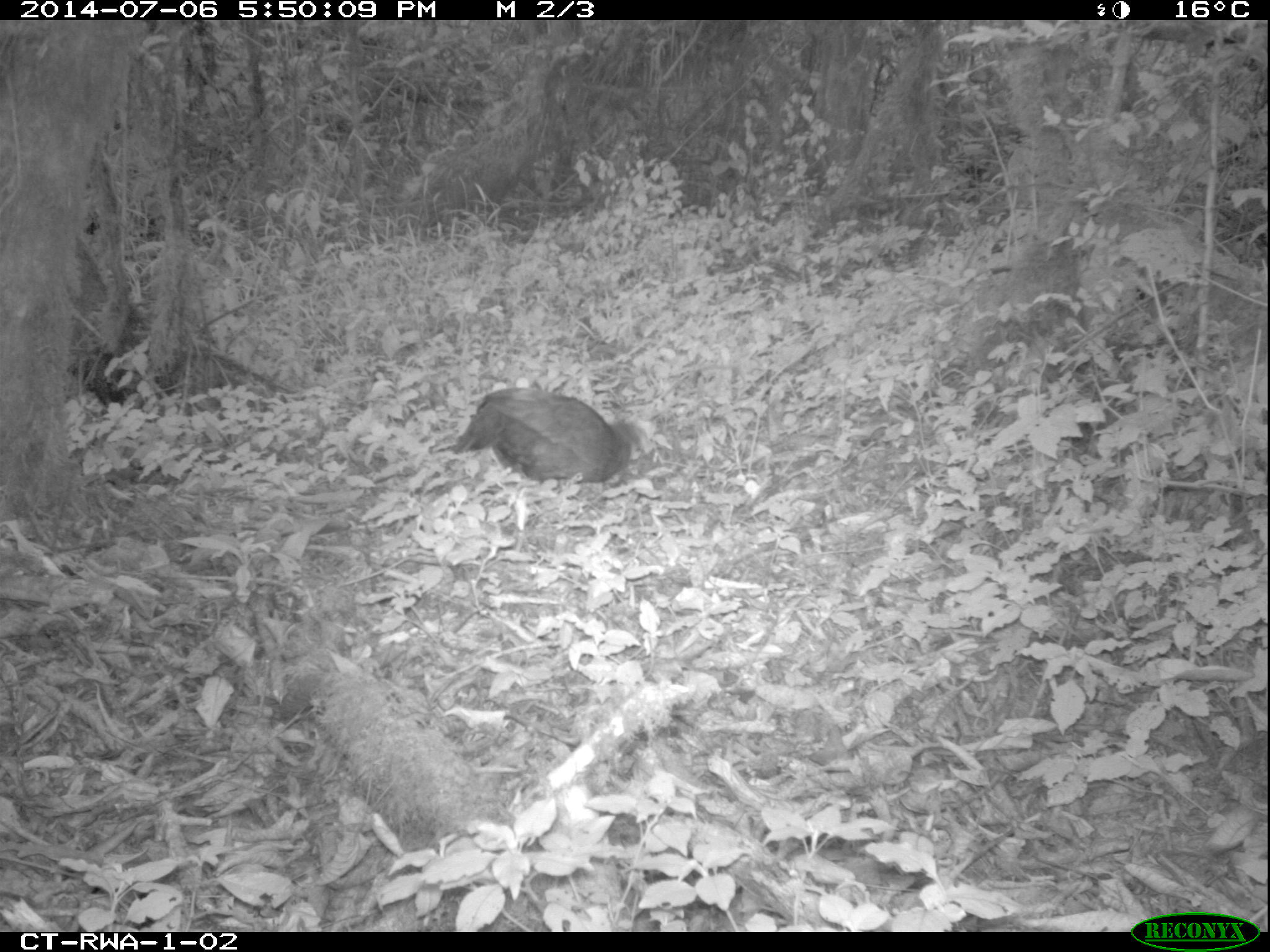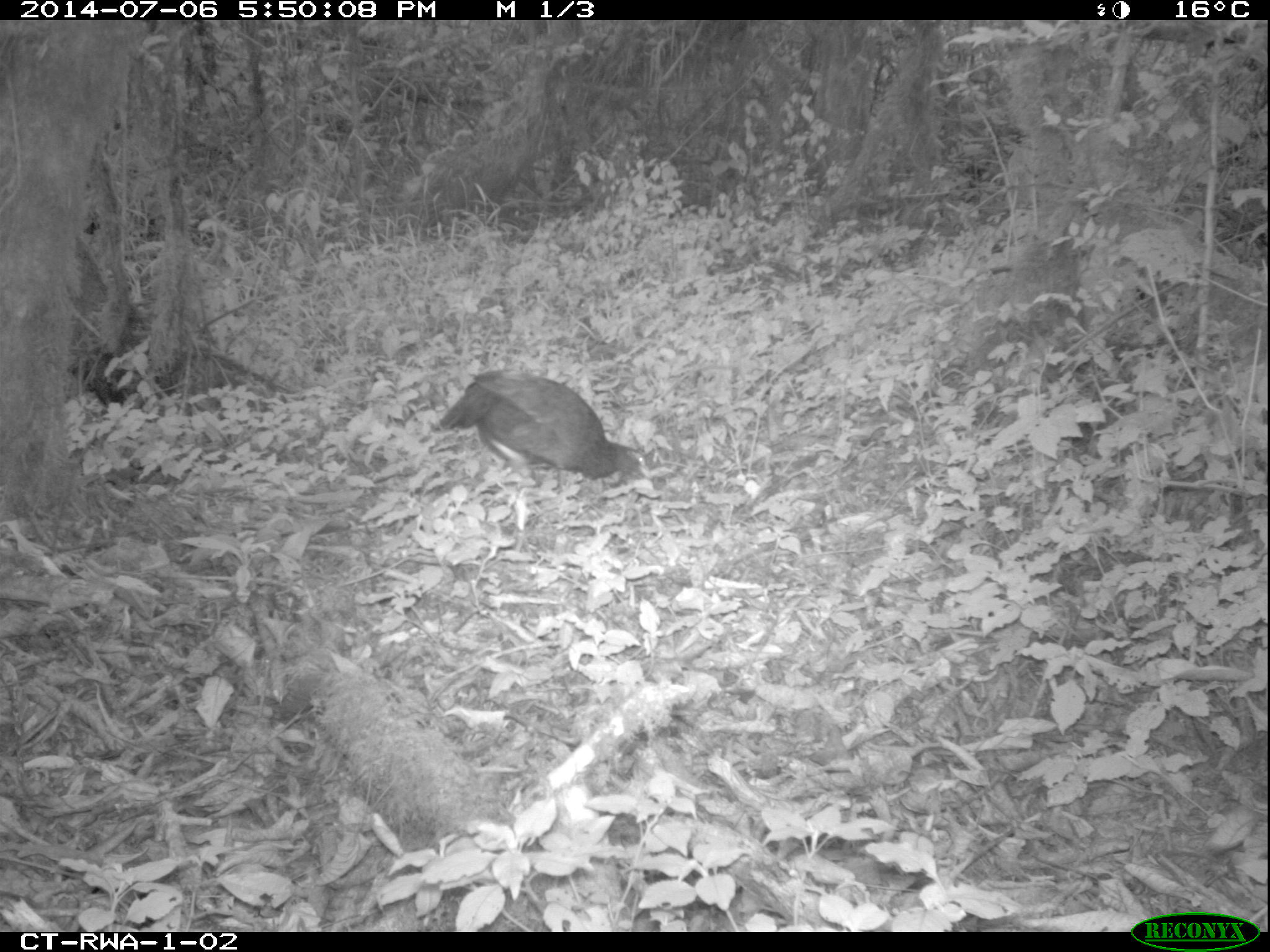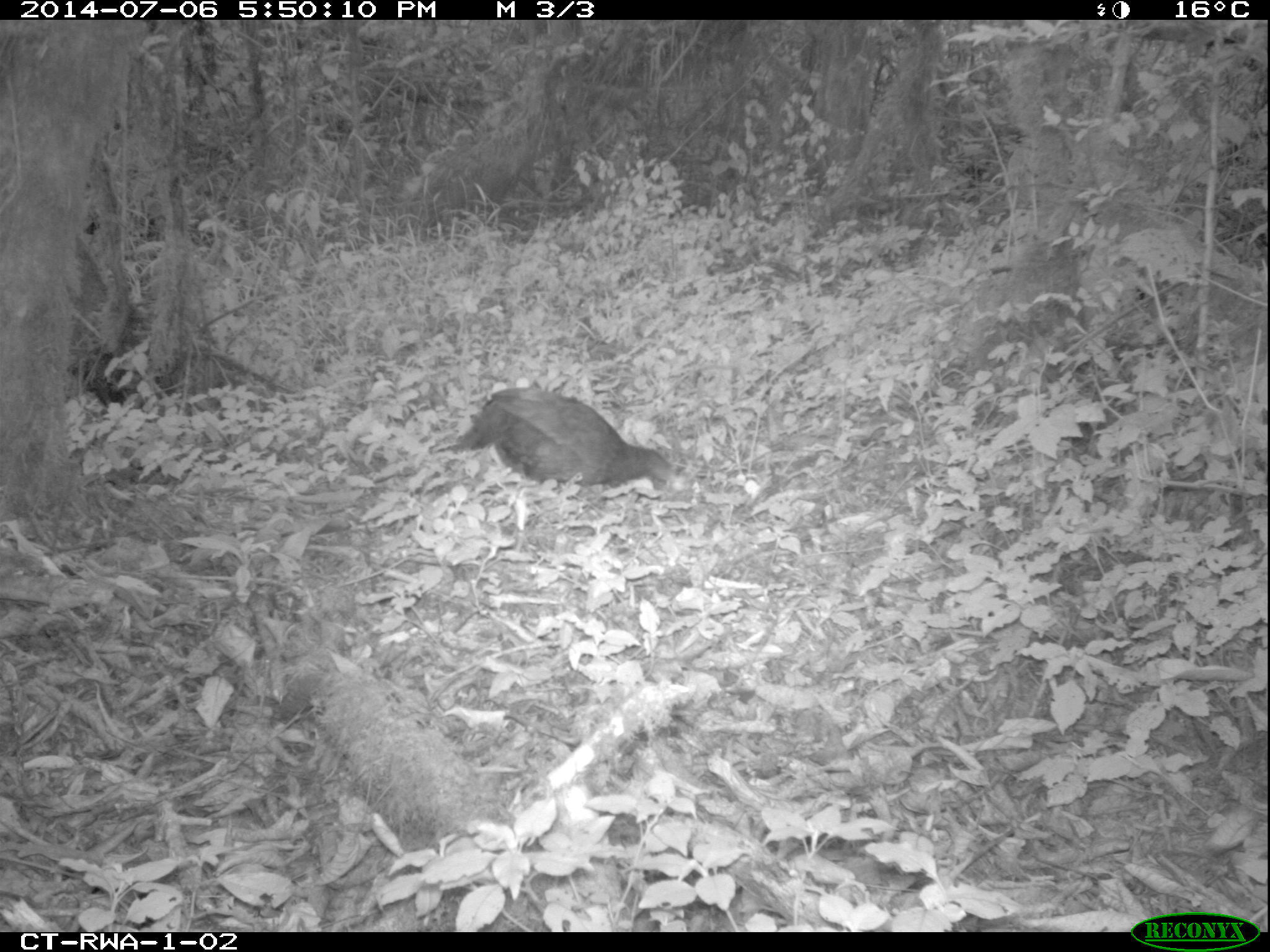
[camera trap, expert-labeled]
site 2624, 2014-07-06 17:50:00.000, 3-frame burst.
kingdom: Animalia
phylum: Chordata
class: Aves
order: Galliformes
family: Phasianidae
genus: Scleroptila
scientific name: Scleroptila afra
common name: grey-winged francolin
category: francolinus africanus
Francolinus africanus (grey-winged francolin) (Scleroptila afra), count 1.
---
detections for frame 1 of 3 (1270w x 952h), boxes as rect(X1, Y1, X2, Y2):
francolinus africanus: rect(451, 385, 650, 531)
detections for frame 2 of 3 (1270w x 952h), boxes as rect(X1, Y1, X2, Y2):
francolinus africanus: rect(437, 370, 651, 482)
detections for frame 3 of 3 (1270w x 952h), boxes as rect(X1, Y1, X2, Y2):
francolinus africanus: rect(454, 387, 676, 500)